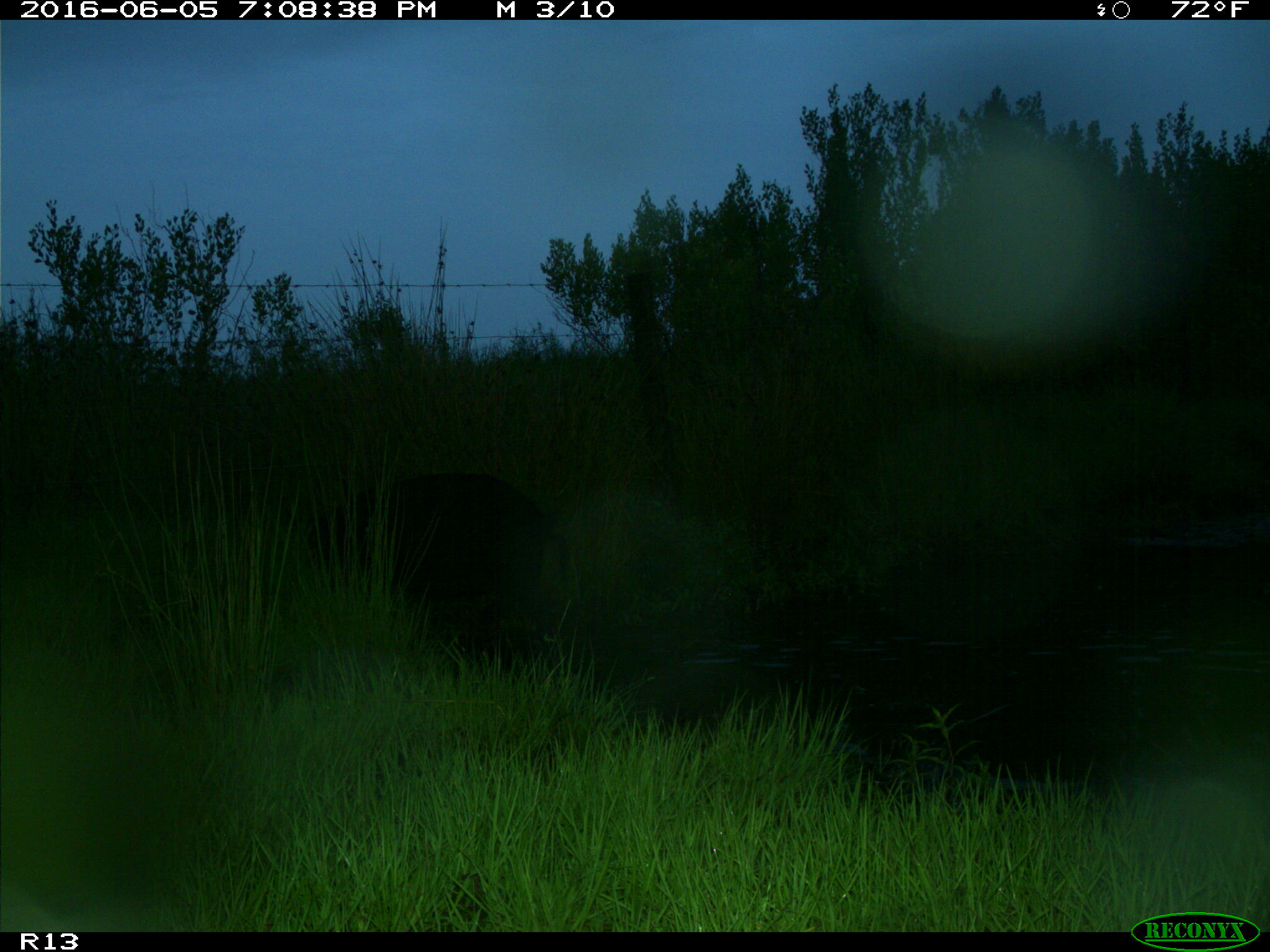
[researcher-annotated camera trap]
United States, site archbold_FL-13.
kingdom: Animalia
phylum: Chordata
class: Mammalia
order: Artiodactyla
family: Suidae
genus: Sus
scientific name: Sus scrofa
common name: wild boar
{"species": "Sus scrofa (wild boar)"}